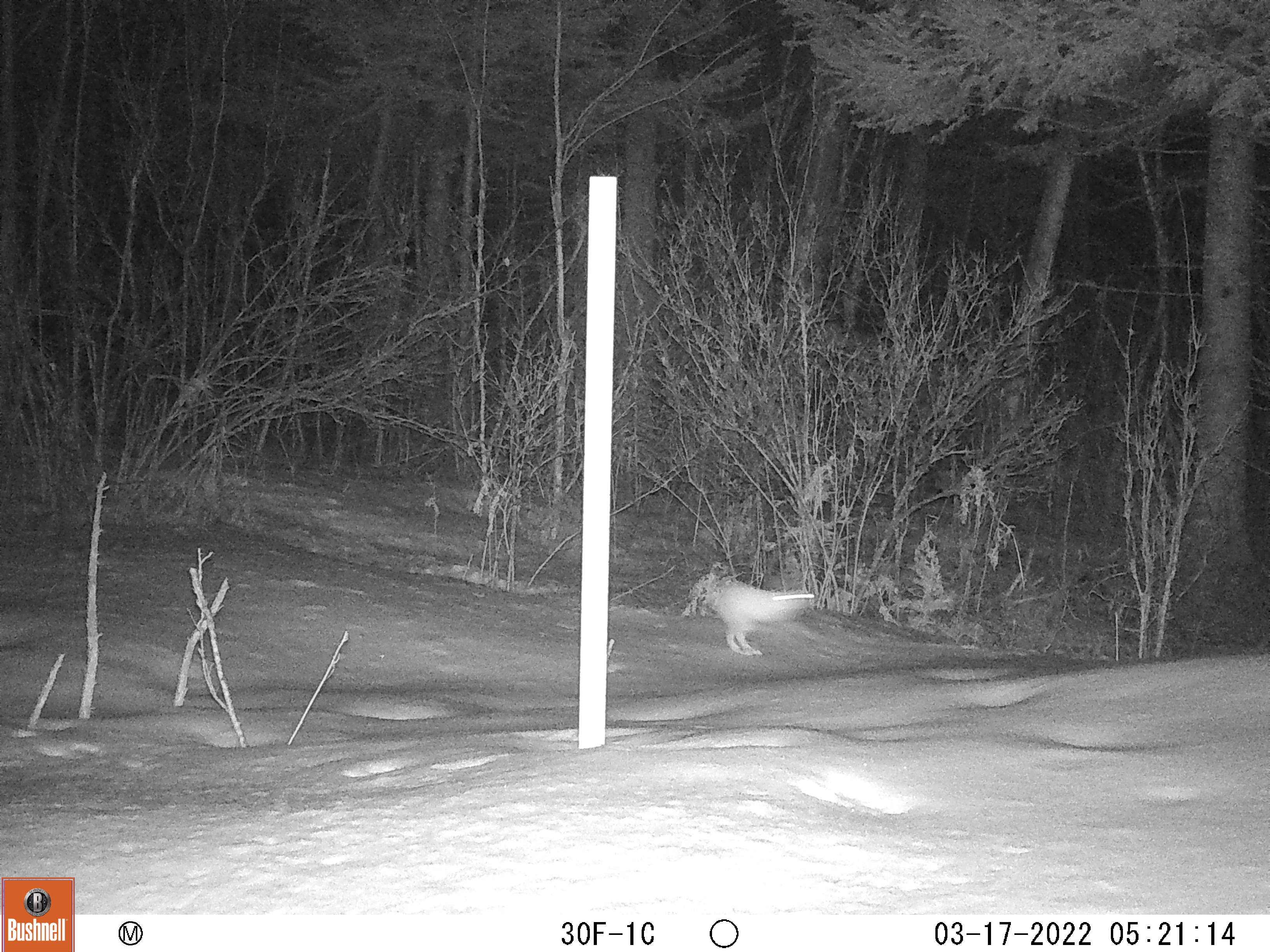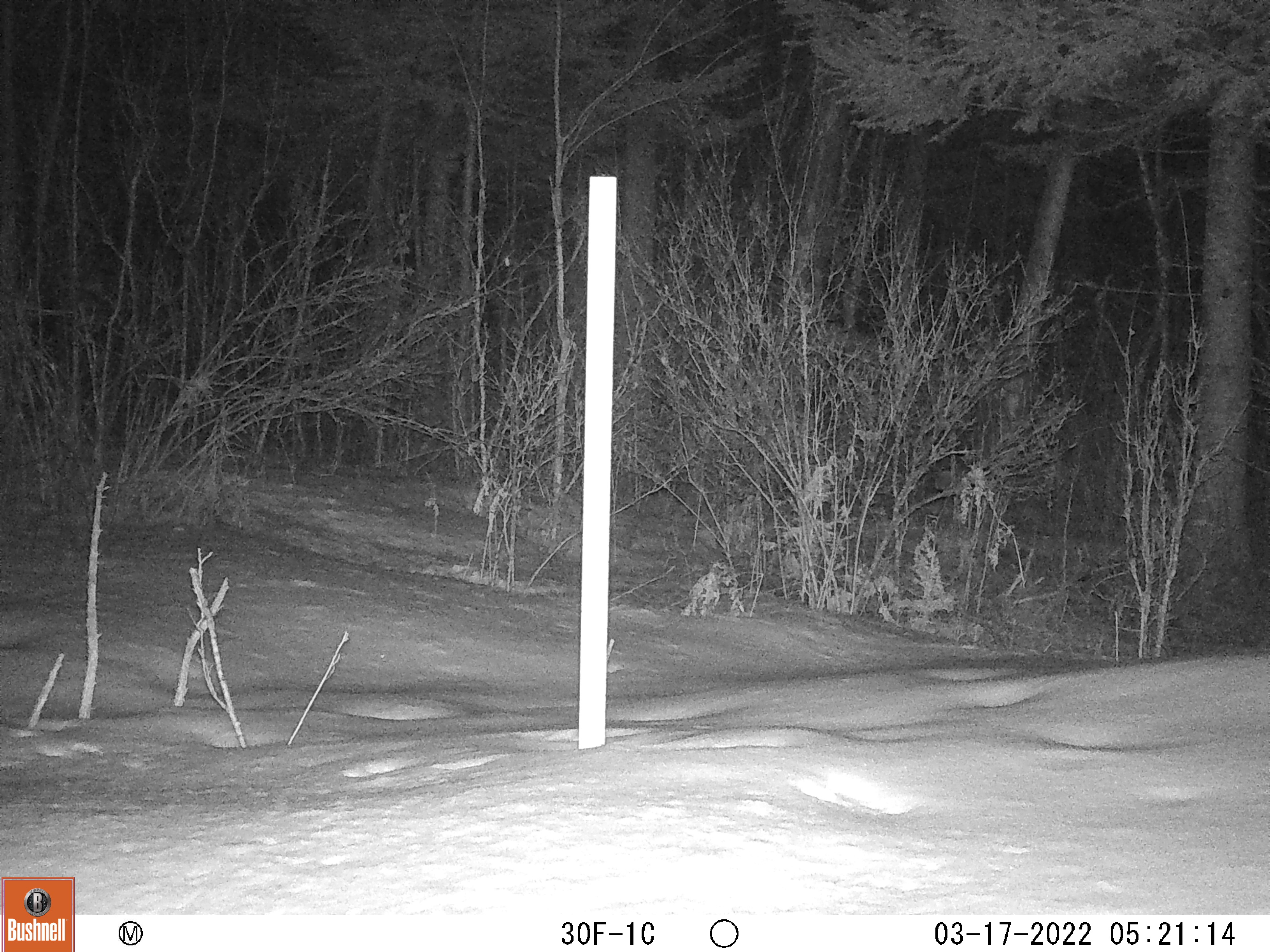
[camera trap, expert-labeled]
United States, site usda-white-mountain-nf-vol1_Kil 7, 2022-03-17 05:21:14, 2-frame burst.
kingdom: Animalia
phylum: Chordata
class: Mammalia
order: Lagomorpha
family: Leporidae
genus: Lepus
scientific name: Lepus americanus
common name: snowshoe hare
Snowshoe hare (Lepus americanus).